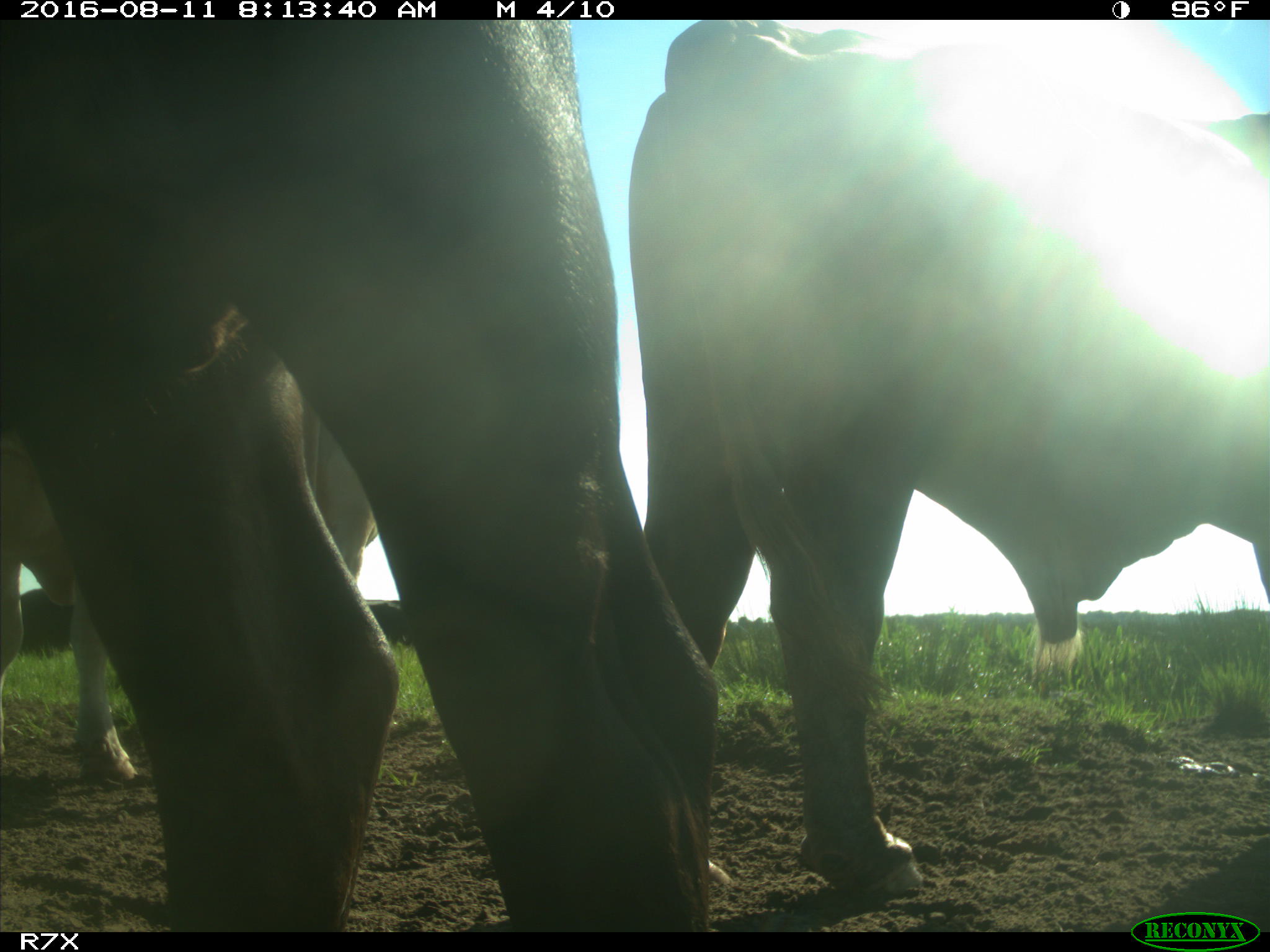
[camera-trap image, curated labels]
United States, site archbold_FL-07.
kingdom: Animalia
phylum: Chordata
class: Mammalia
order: Artiodactyla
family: Bovidae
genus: Bos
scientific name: Bos taurus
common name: domestic cow